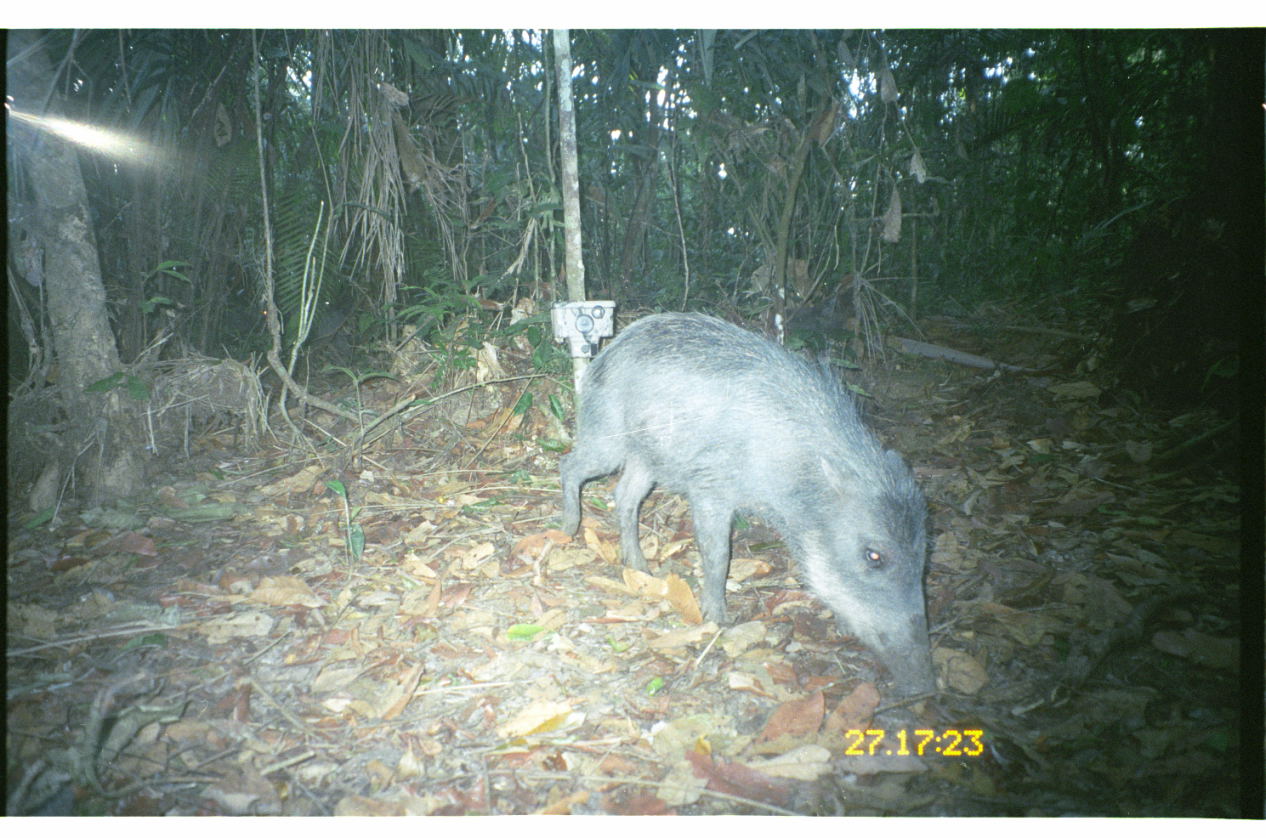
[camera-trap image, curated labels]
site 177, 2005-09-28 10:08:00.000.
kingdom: Animalia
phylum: Chordata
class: Mammalia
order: Artiodactyla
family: Tayassuidae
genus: Tayassu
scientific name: Tayassu pecari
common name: white-lipped peccary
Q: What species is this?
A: Tayassu pecari (white-lipped peccary).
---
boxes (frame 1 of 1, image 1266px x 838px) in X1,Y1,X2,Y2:
tayassu pecari: 558,302,939,692